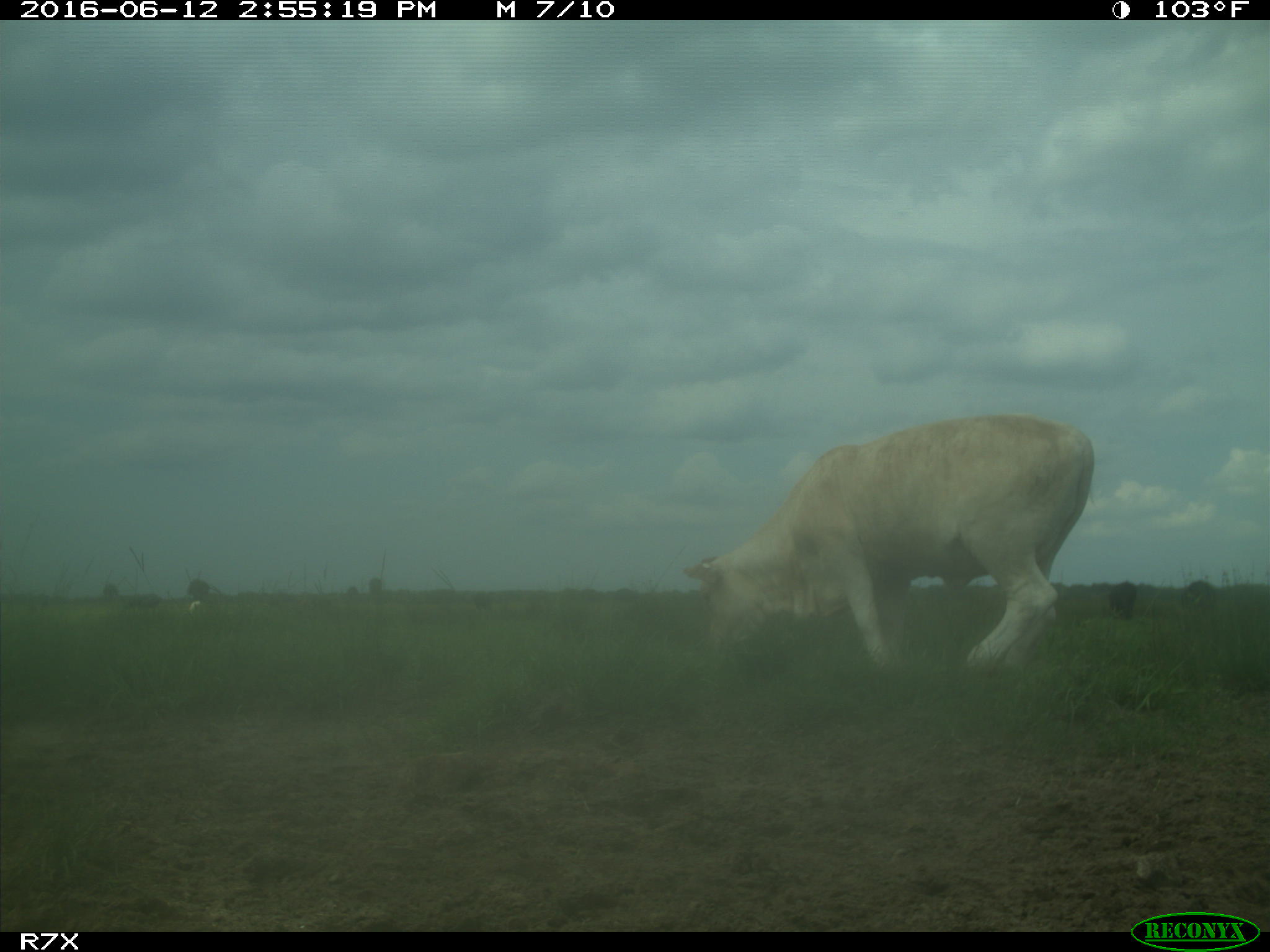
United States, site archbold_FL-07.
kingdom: Animalia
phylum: Chordata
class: Mammalia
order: Artiodactyla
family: Bovidae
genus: Bos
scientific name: Bos taurus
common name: domestic cow